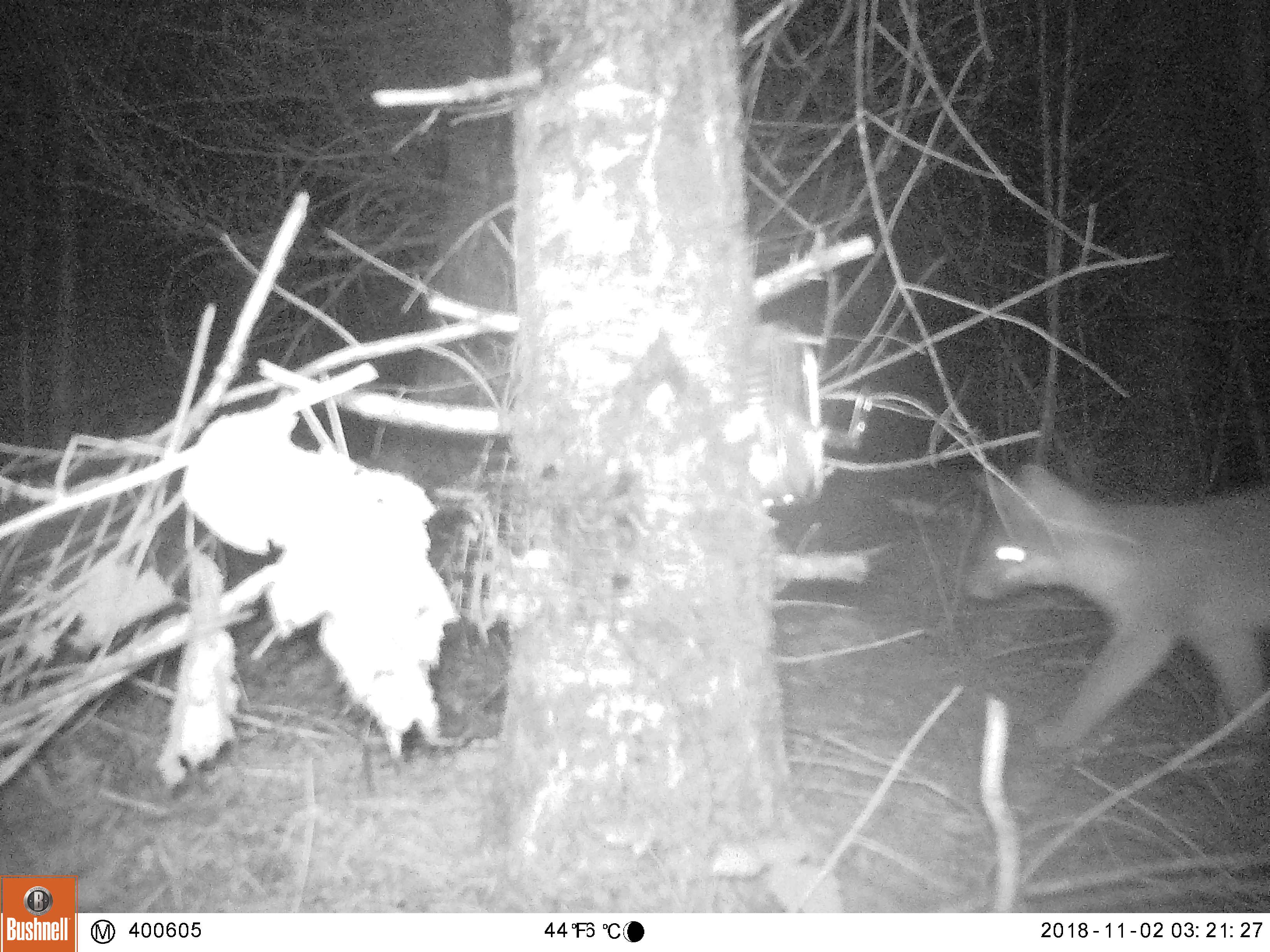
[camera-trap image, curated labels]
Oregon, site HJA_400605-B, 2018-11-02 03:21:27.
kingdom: Animalia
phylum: Chordata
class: Mammalia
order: Carnivora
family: Canidae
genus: Urocyon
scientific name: Urocyon cinereoargenteus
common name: gray fox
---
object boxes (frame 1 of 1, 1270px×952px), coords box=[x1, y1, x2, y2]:
gray fox: box=[956, 444, 1264, 772]